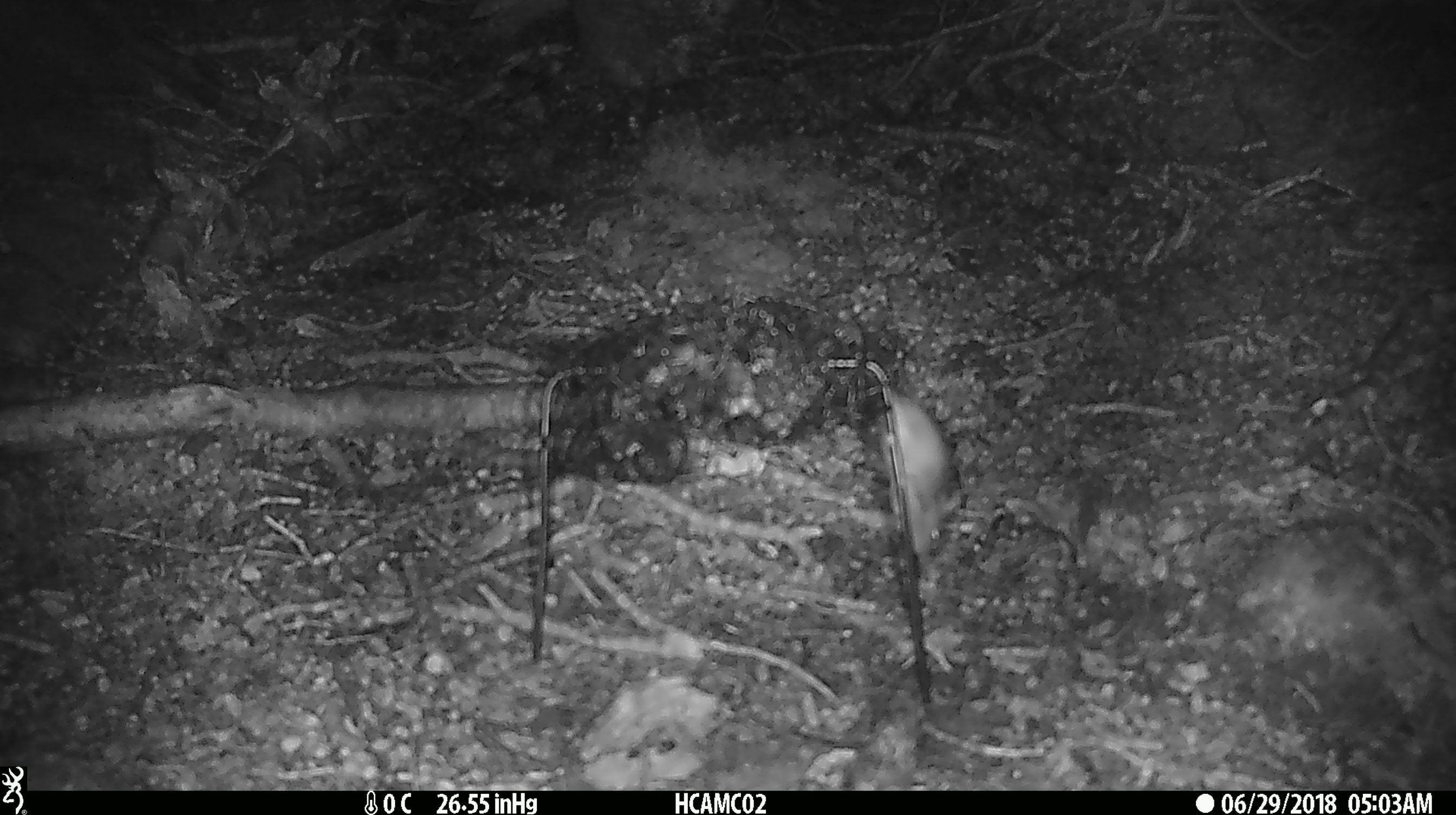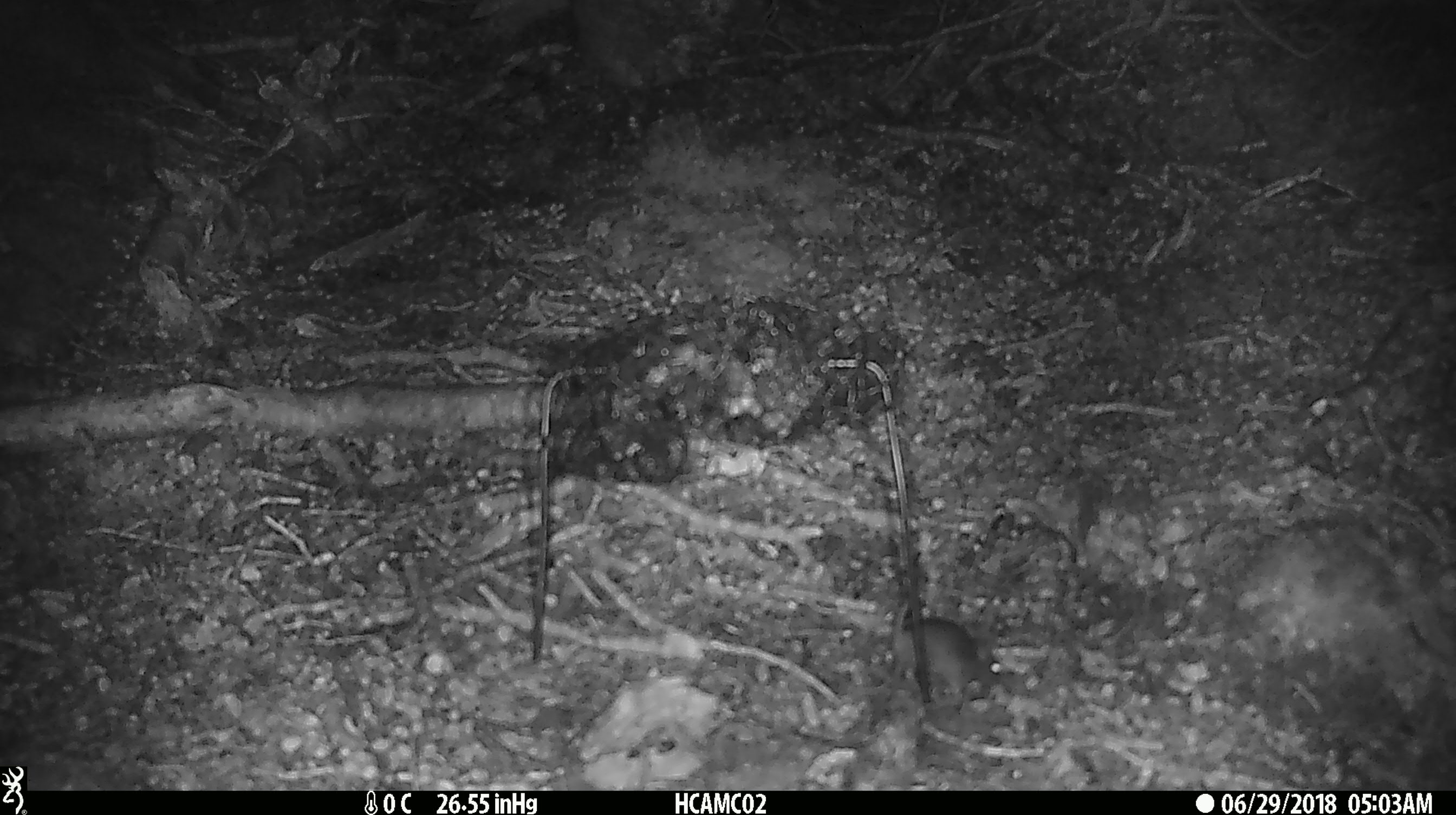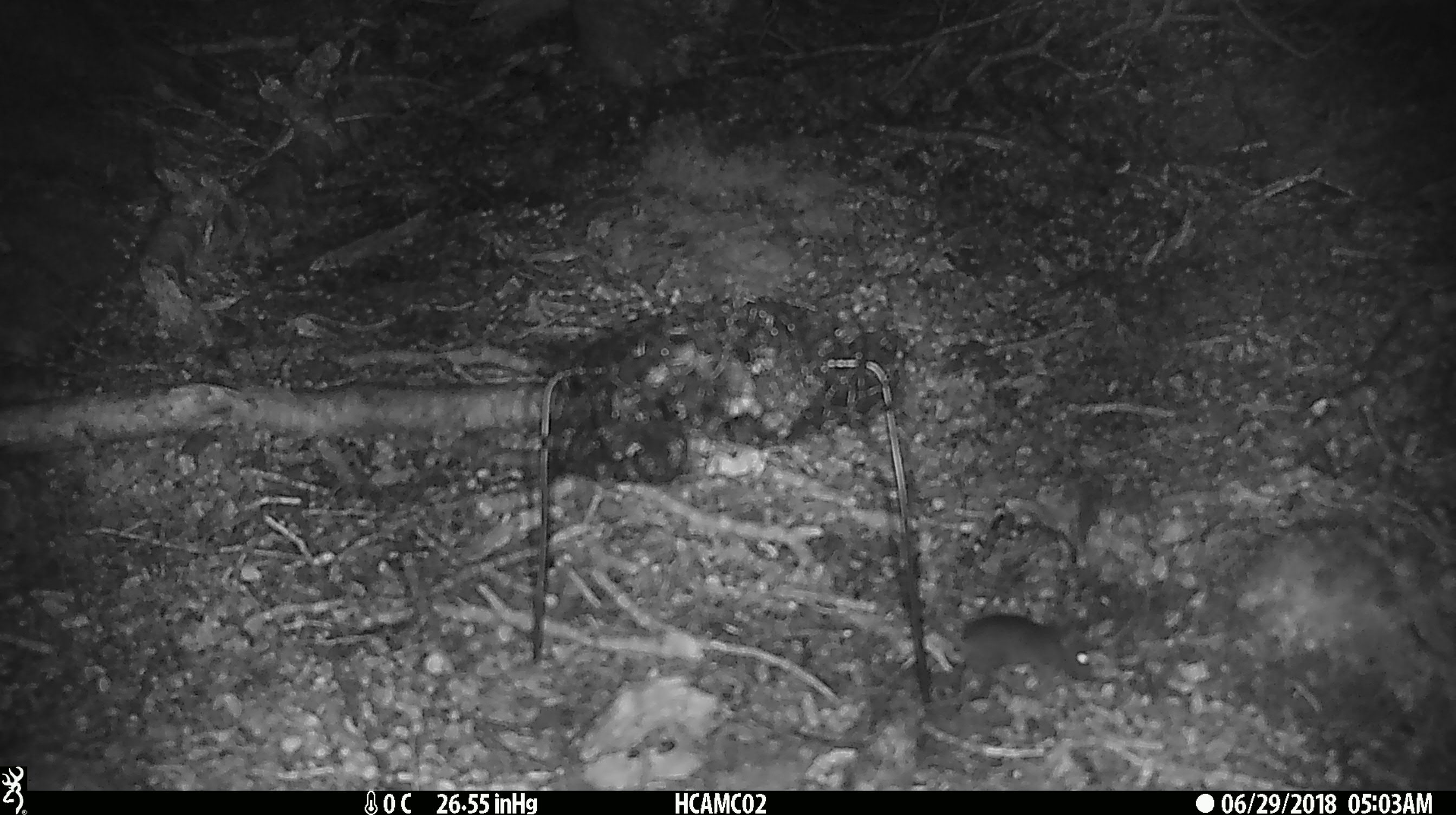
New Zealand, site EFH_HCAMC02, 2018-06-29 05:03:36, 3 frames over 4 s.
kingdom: Animalia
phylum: Chordata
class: Mammalia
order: Rodentia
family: Muridae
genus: Mus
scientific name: Mus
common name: mouse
Mouse (Mus).